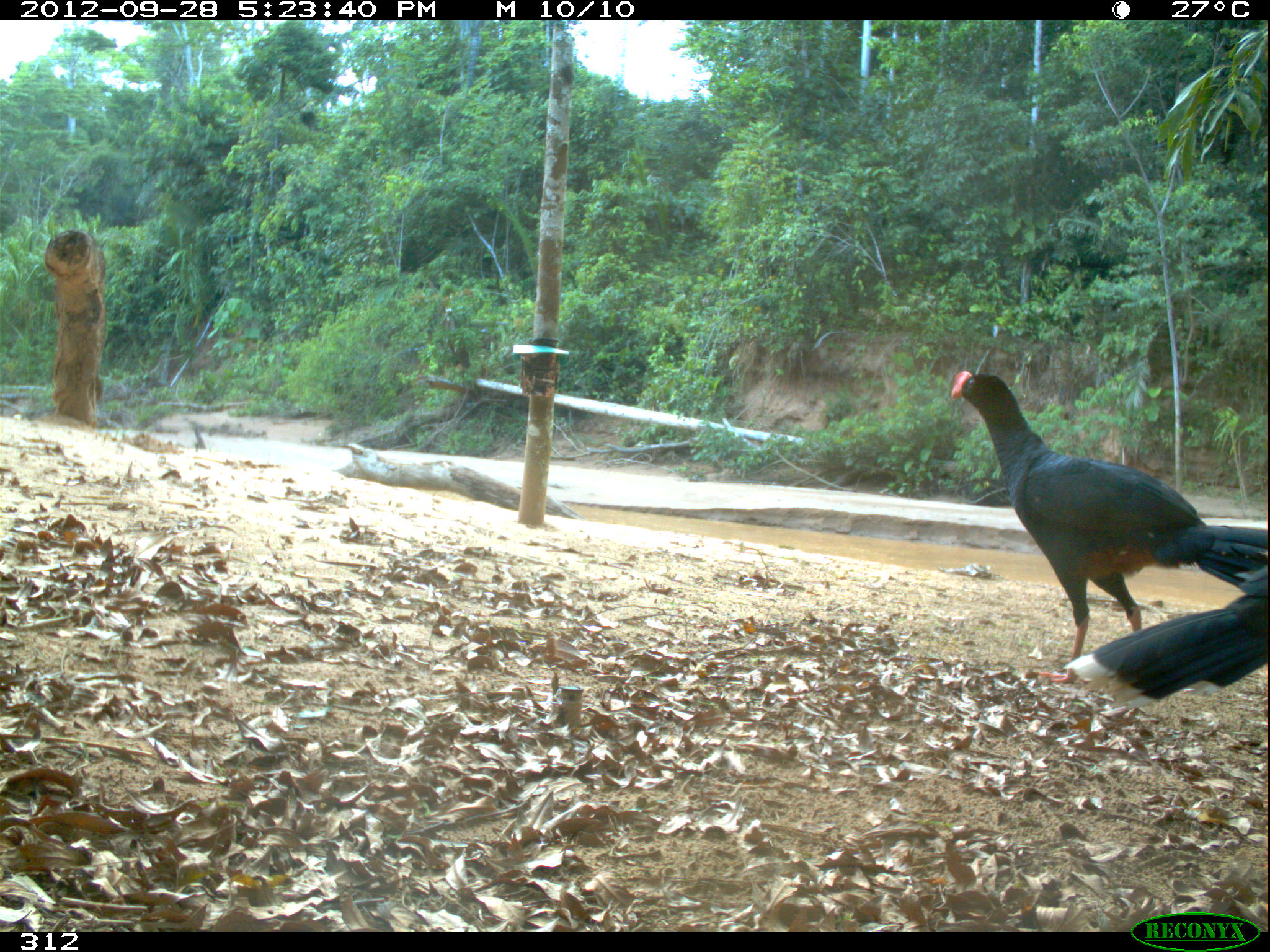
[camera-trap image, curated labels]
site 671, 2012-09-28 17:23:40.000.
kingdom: Animalia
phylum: Chordata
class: Aves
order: Galliformes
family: Cracidae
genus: Mitu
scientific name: Mitu tuberosum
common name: razor-billed curassow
Mitu tuberosum (razor-billed curassow).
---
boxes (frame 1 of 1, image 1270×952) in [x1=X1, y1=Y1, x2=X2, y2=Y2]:
mitu tuberosum: [x1=948, y1=366, x2=1267, y2=685]; [x1=1067, y1=564, x2=1266, y2=712]